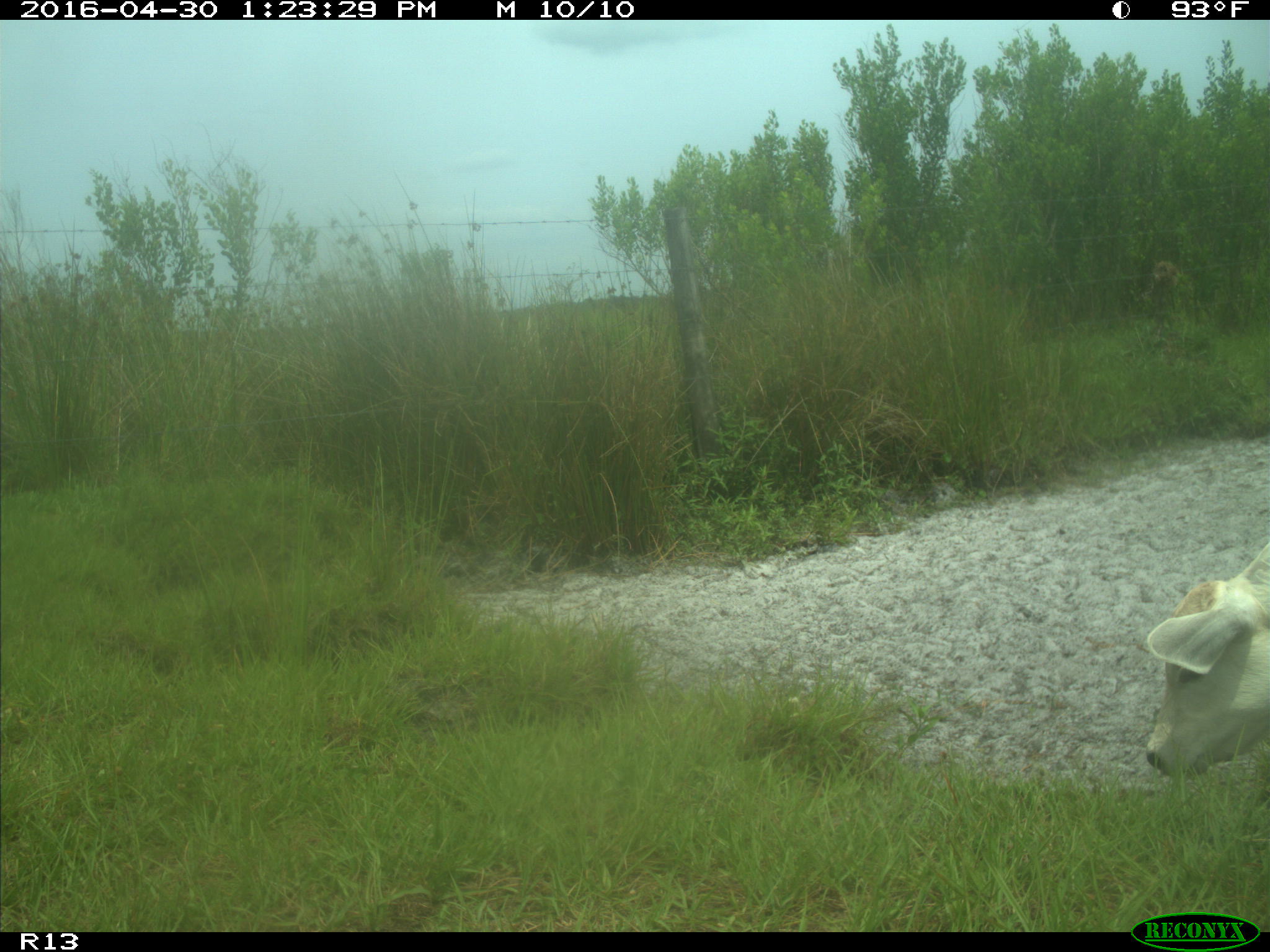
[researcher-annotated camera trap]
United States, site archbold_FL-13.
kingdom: Animalia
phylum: Chordata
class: Mammalia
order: Artiodactyla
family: Bovidae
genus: Bos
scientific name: Bos taurus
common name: domestic cow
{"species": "Bos taurus (domestic cow)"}